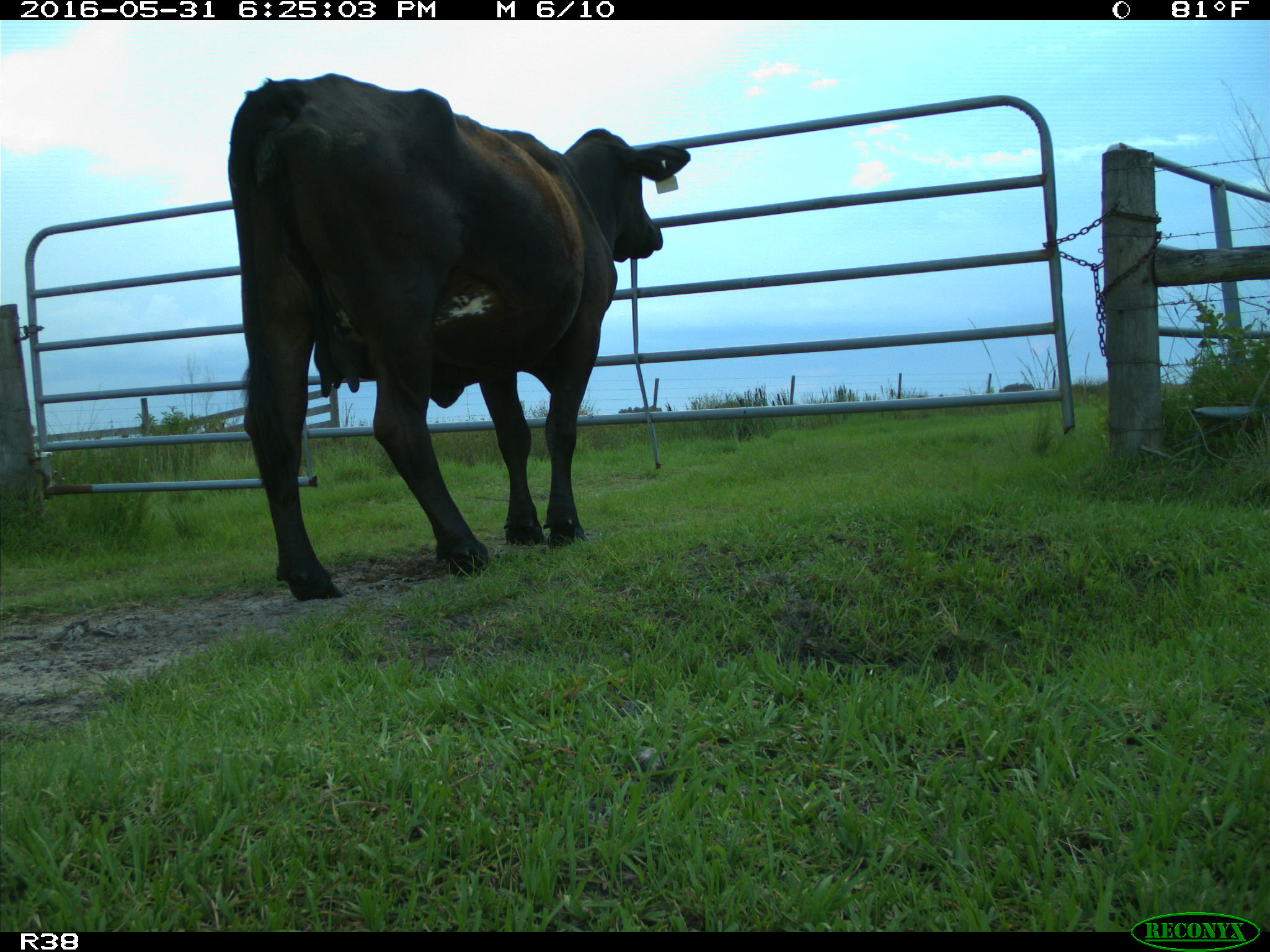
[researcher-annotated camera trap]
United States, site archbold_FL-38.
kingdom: Animalia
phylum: Chordata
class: Mammalia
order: Artiodactyla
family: Bovidae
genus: Bos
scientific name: Bos taurus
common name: domestic cow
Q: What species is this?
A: Bos taurus (domestic cow).